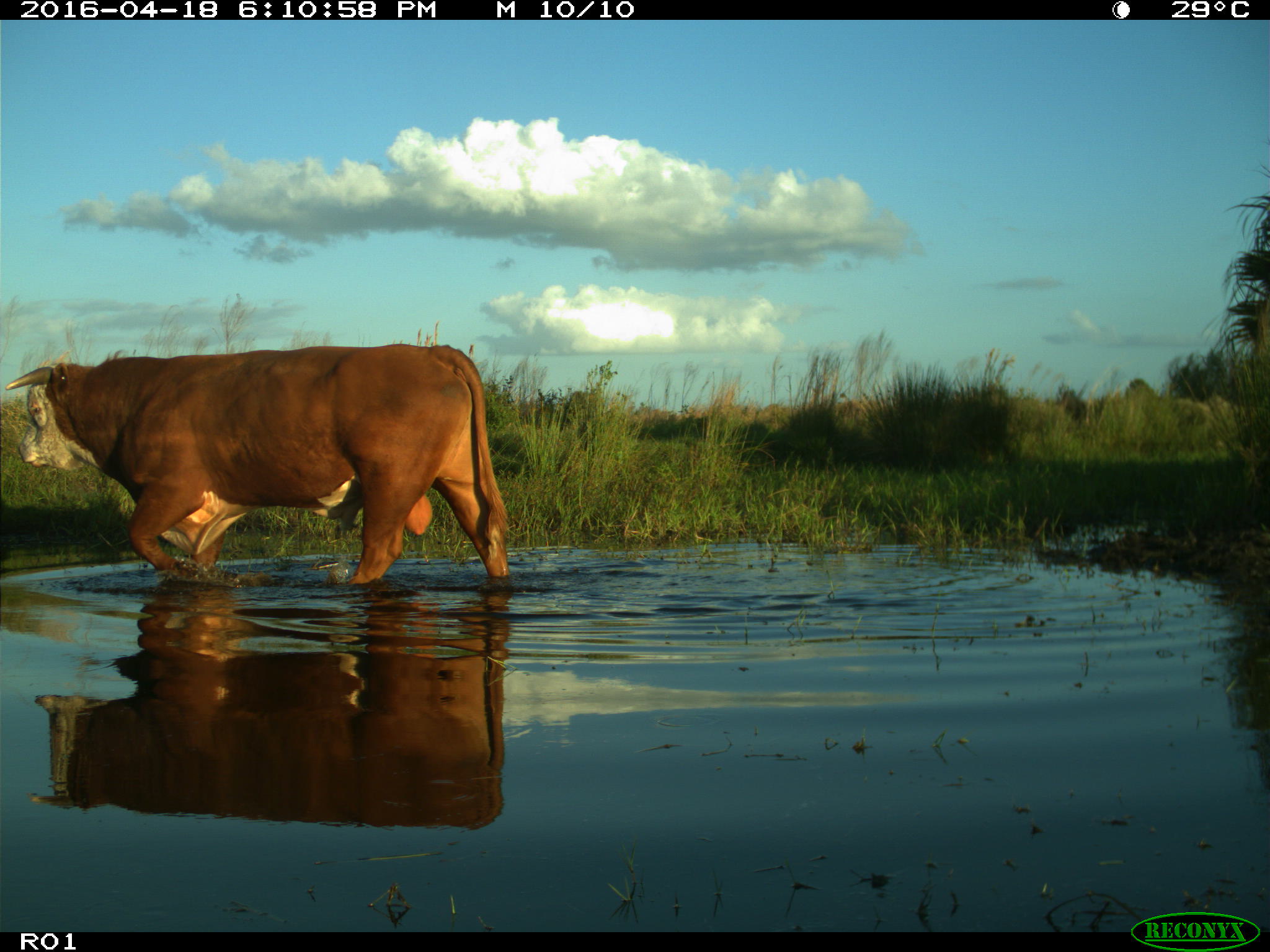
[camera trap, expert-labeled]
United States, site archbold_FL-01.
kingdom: Animalia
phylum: Chordata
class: Mammalia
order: Artiodactyla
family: Bovidae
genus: Bos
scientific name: Bos taurus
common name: domestic cow